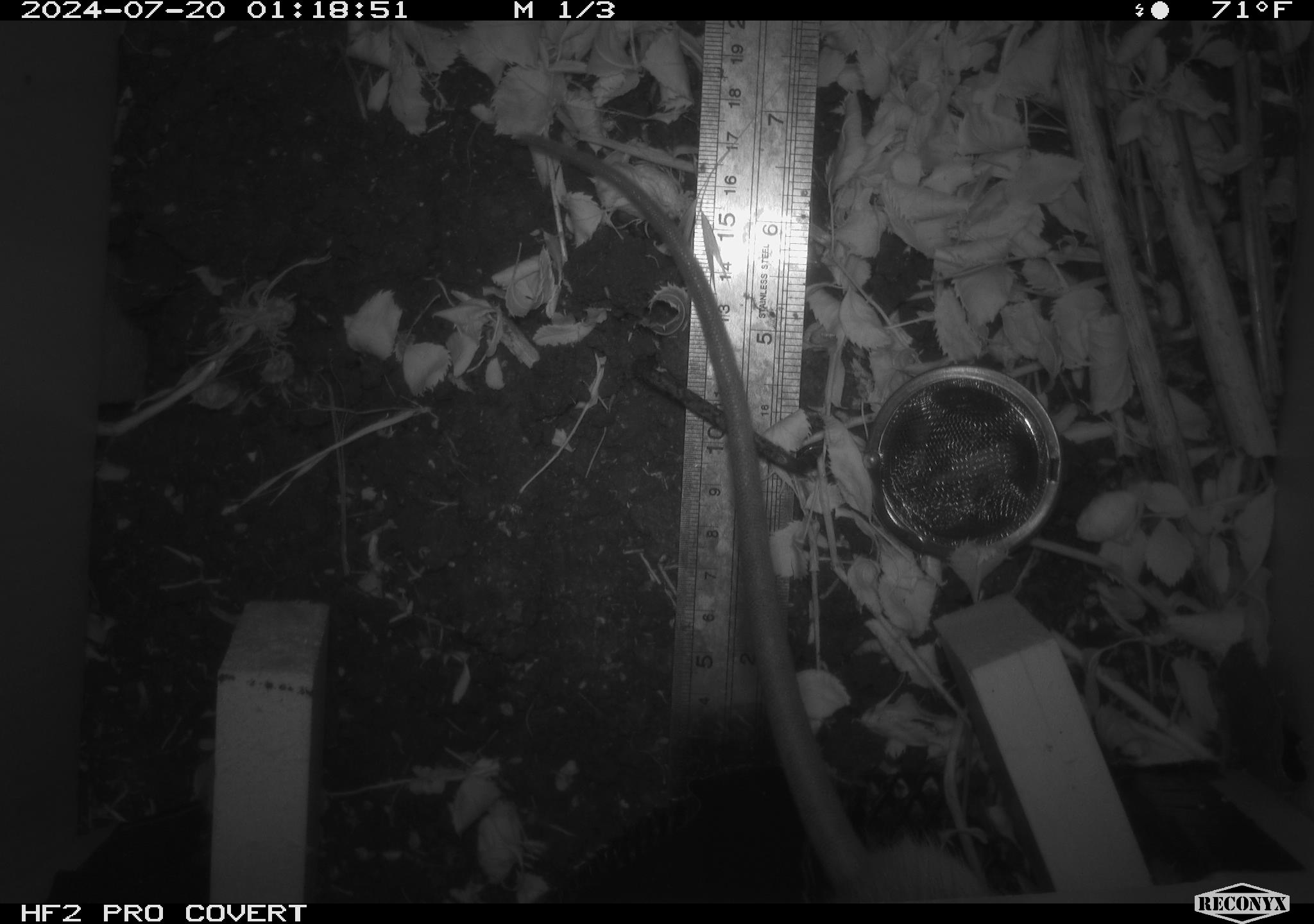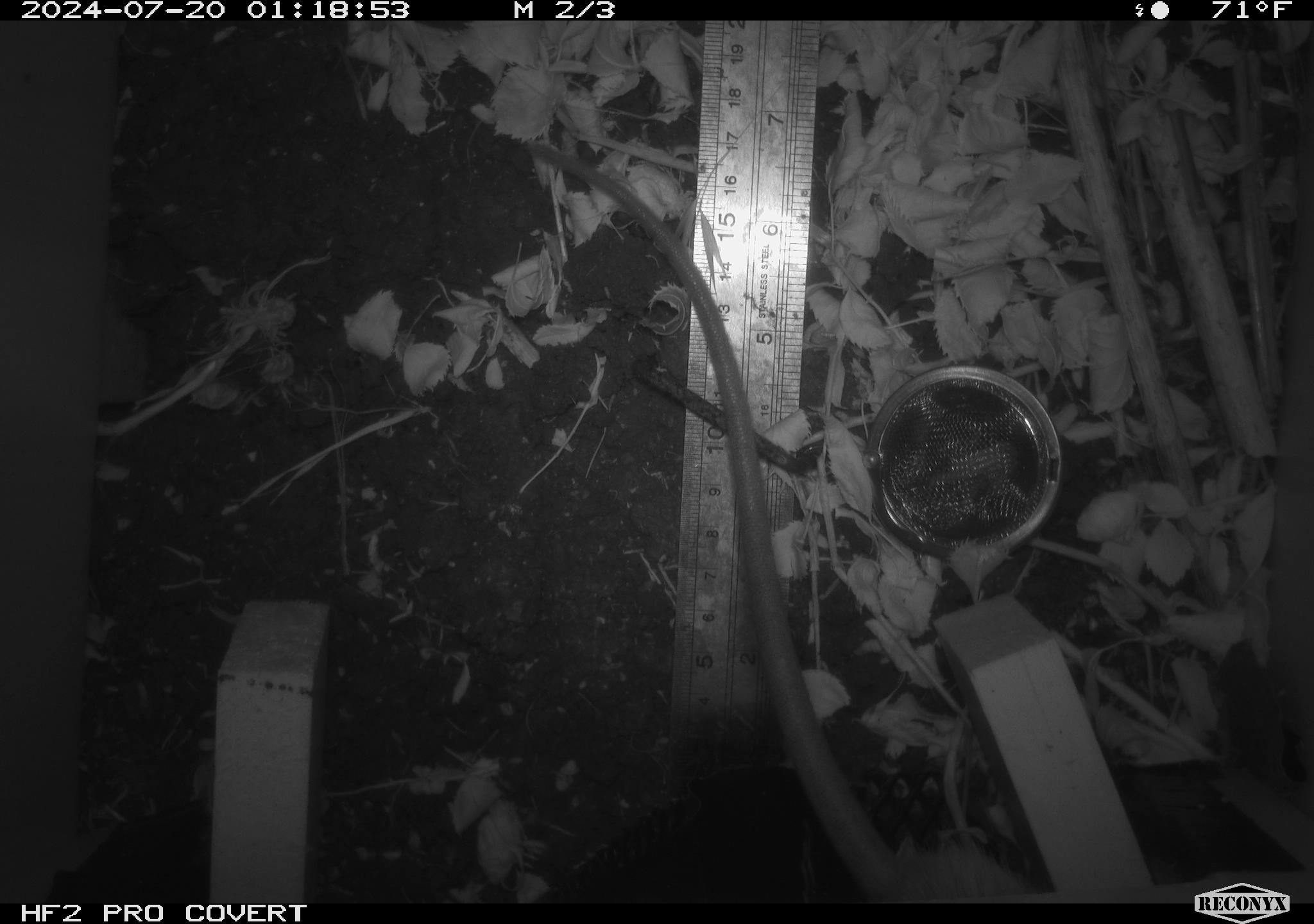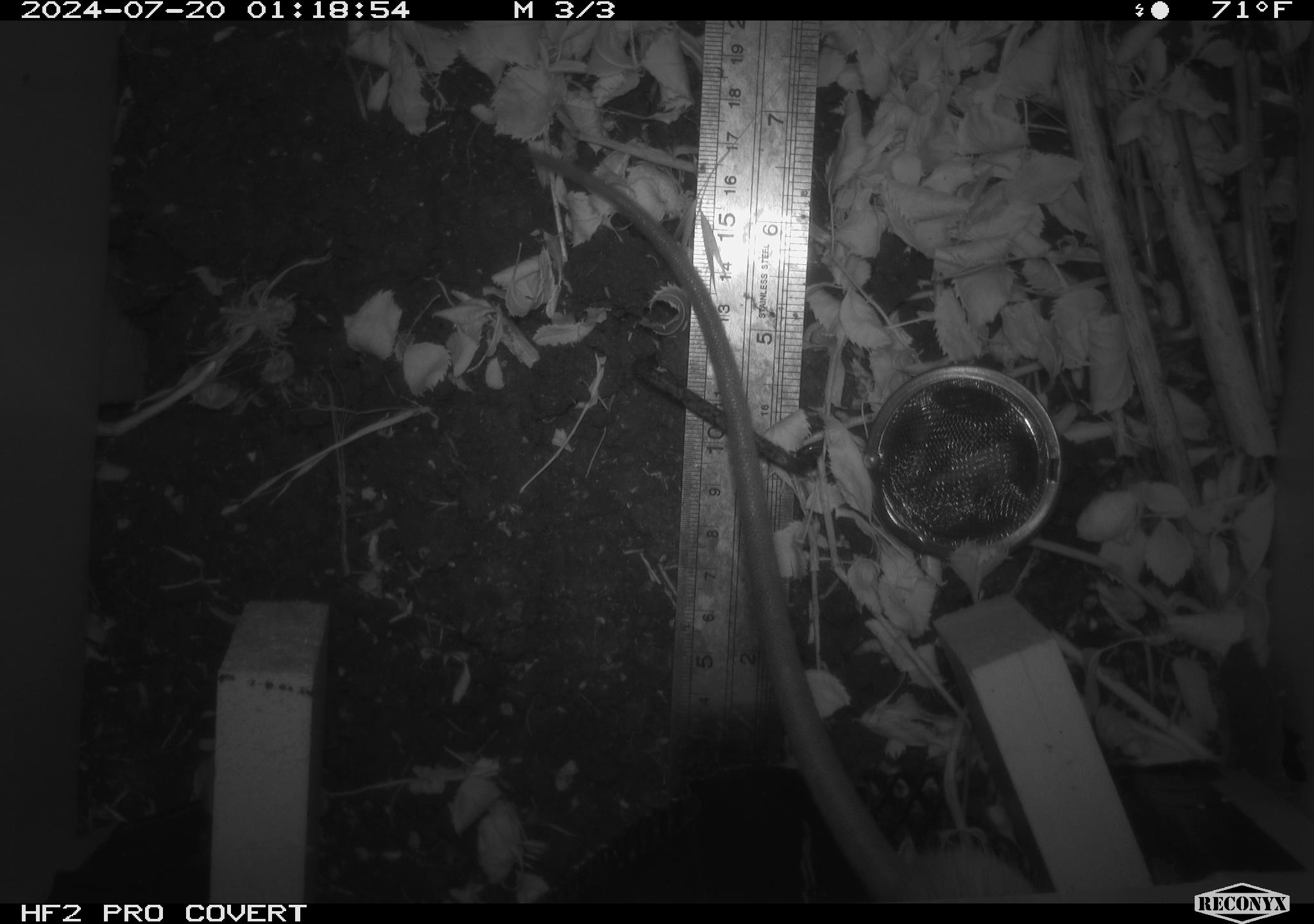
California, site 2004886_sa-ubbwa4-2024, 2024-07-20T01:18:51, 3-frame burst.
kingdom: Animalia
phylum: Chordata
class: Mammalia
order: Rodentia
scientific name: Rodentia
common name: woodrat or rat or mouse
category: woodrat or rat or mouse species